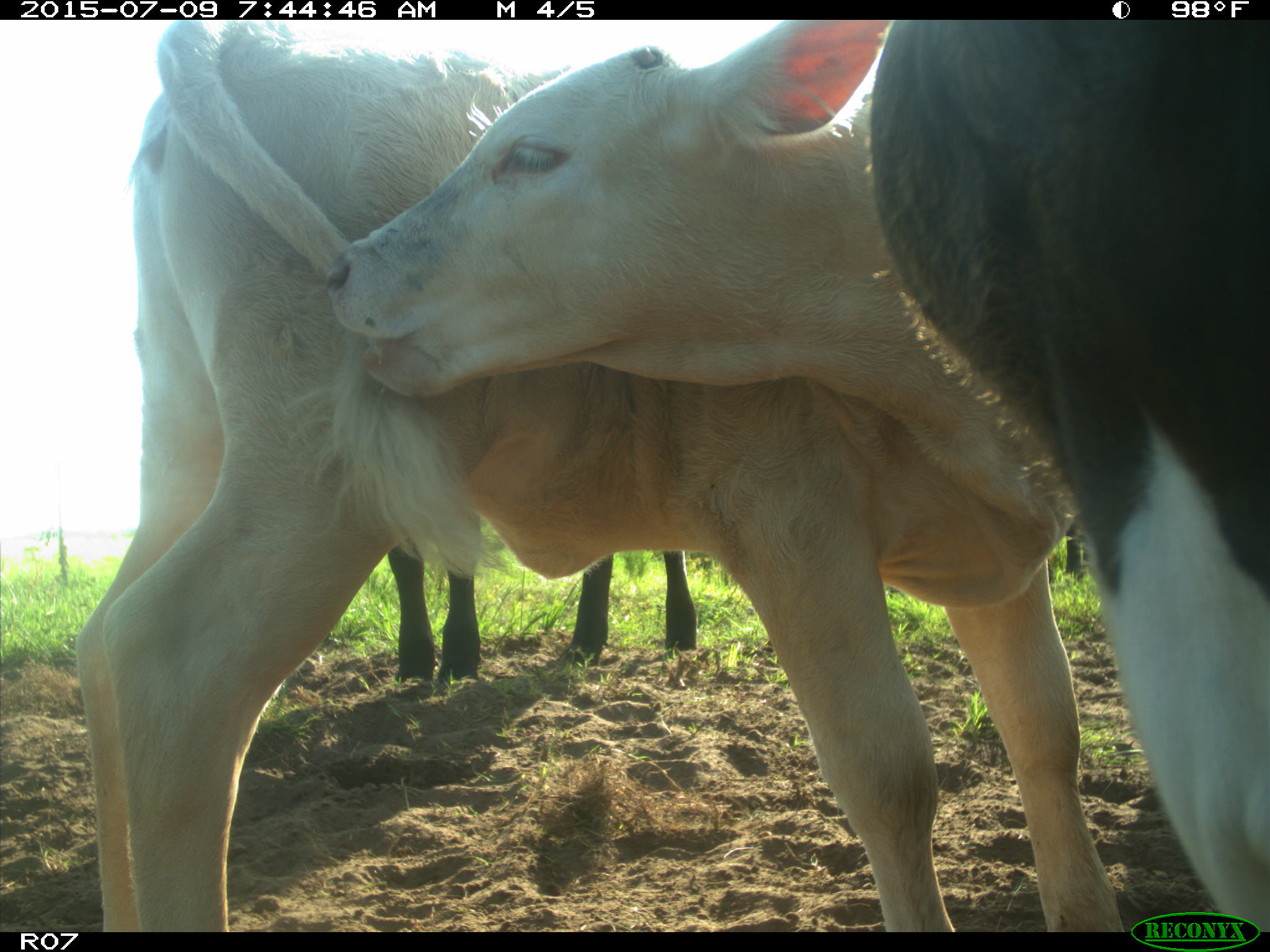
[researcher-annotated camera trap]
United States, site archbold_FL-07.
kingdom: Animalia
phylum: Chordata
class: Mammalia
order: Artiodactyla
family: Bovidae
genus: Bos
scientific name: Bos taurus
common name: domestic cow